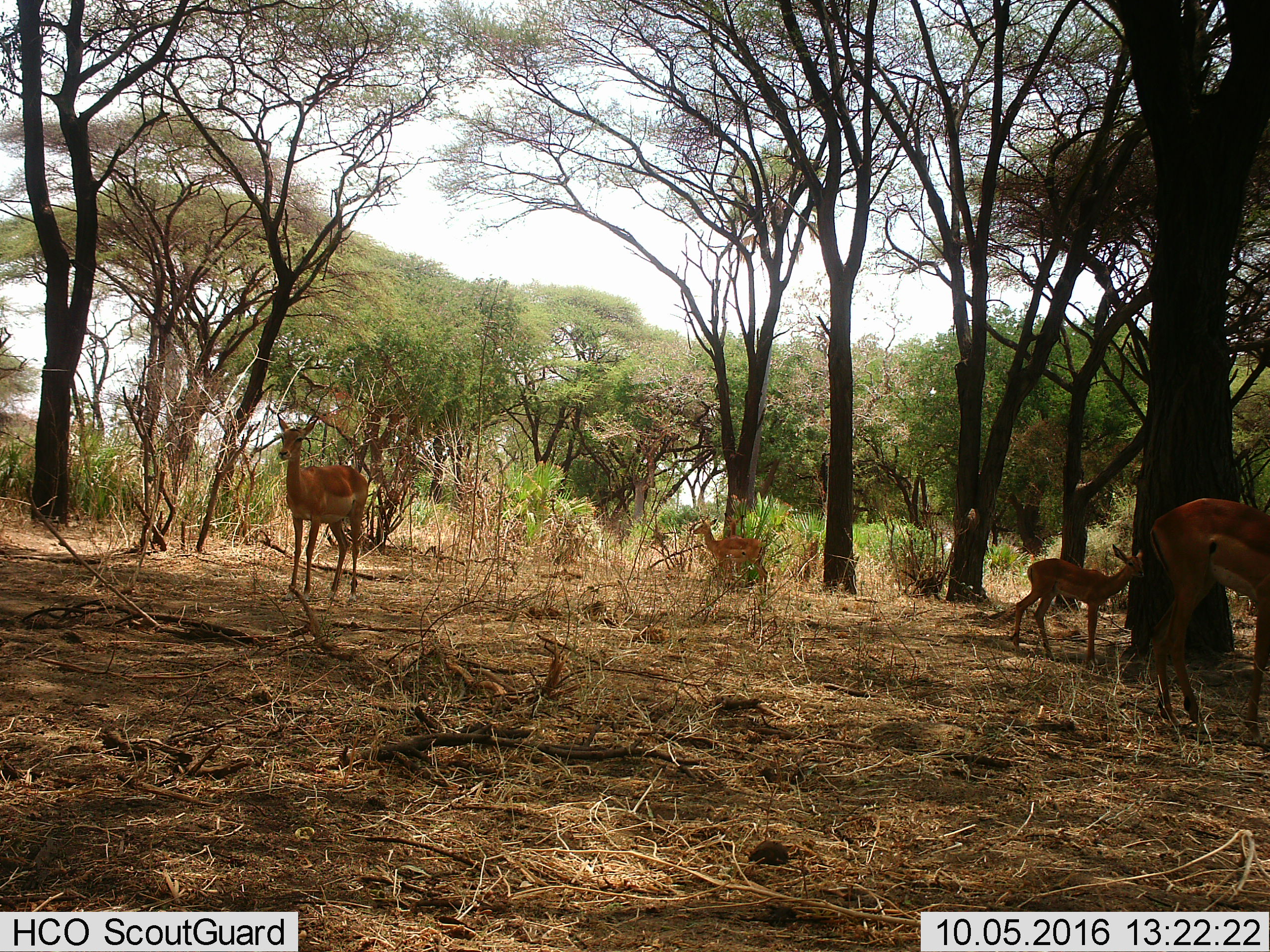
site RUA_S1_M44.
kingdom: Animalia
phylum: Chordata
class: Mammalia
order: Artiodactyla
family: Bovidae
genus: Aepyceros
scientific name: Aepyceros melampus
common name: impala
Impala (Aepyceros melampus), count 4. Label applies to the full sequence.